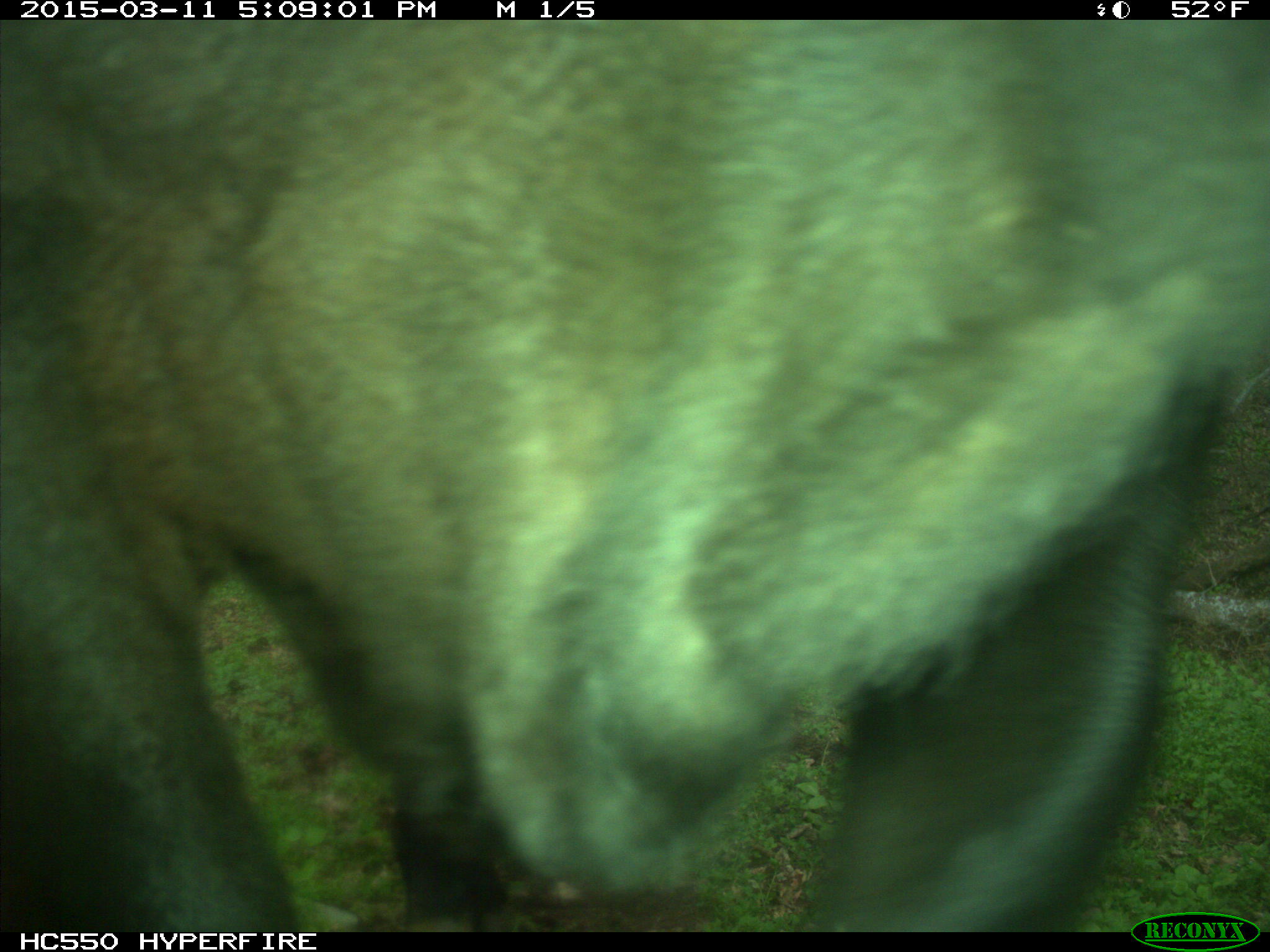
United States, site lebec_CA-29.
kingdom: Animalia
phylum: Chordata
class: Mammalia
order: Artiodactyla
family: Bovidae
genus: Bos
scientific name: Bos taurus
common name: domestic cow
Bos taurus (domestic cow).